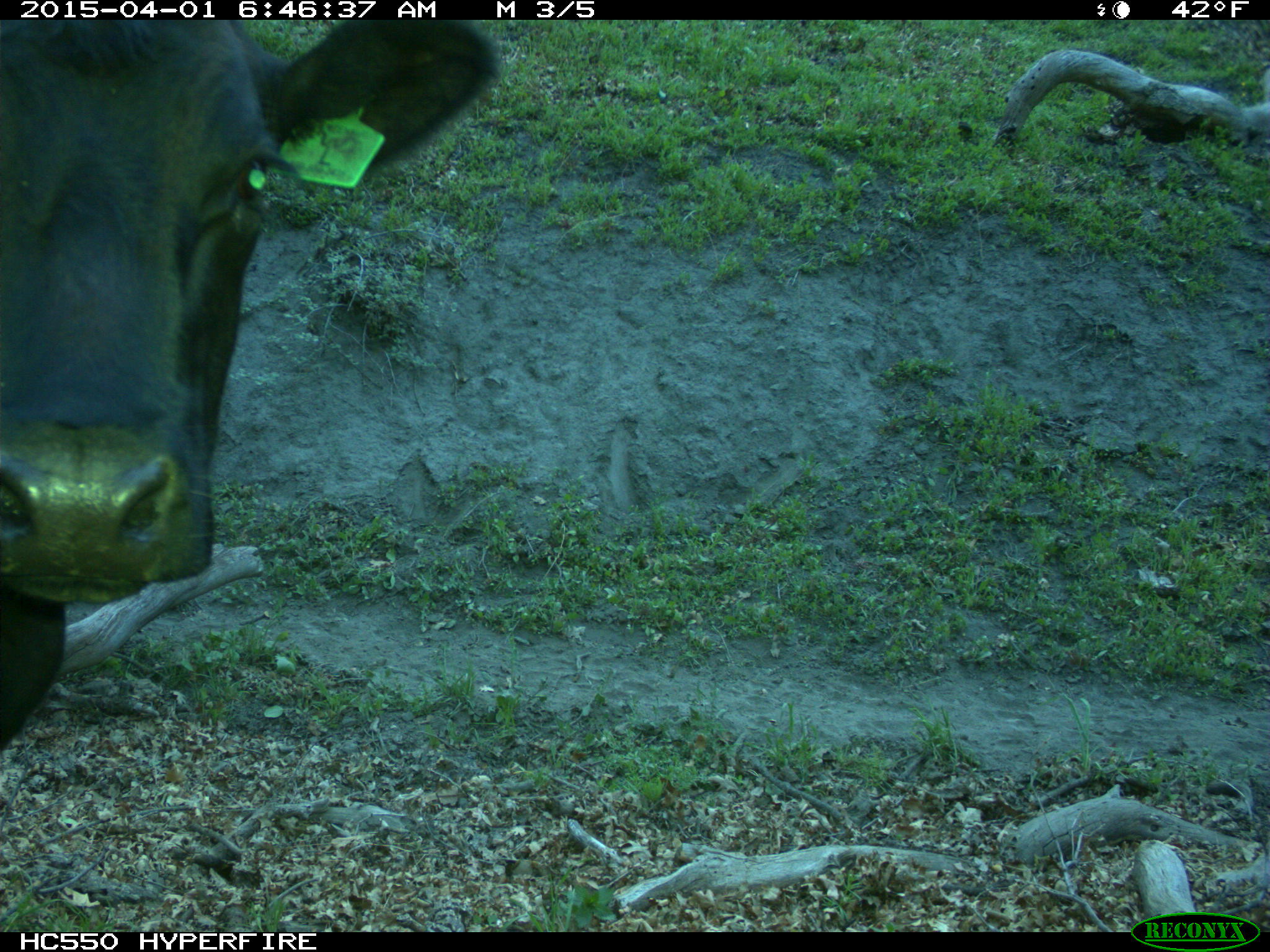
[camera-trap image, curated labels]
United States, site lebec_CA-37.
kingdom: Animalia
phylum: Chordata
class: Mammalia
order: Artiodactyla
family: Bovidae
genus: Bos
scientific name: Bos taurus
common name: domestic cow